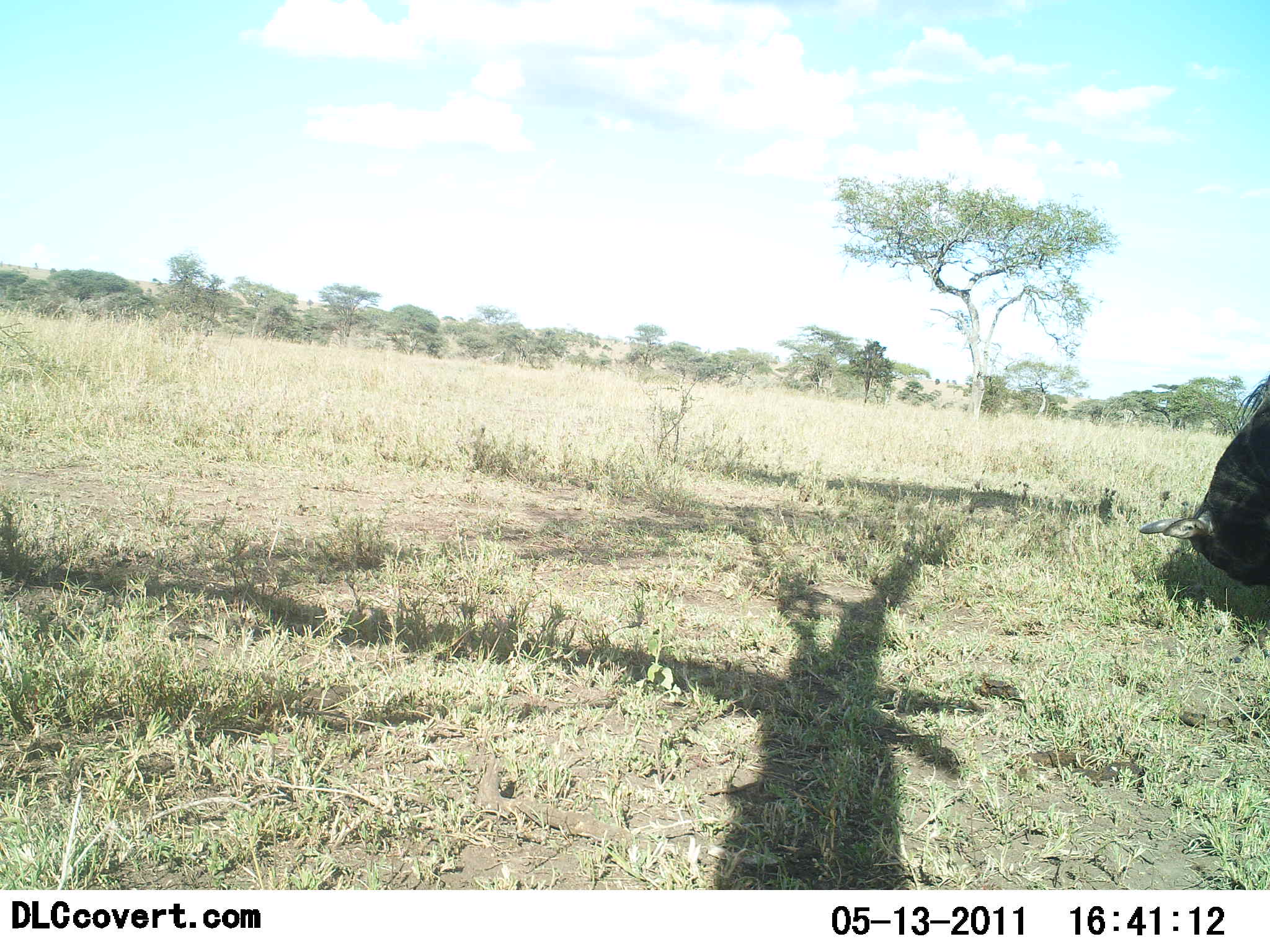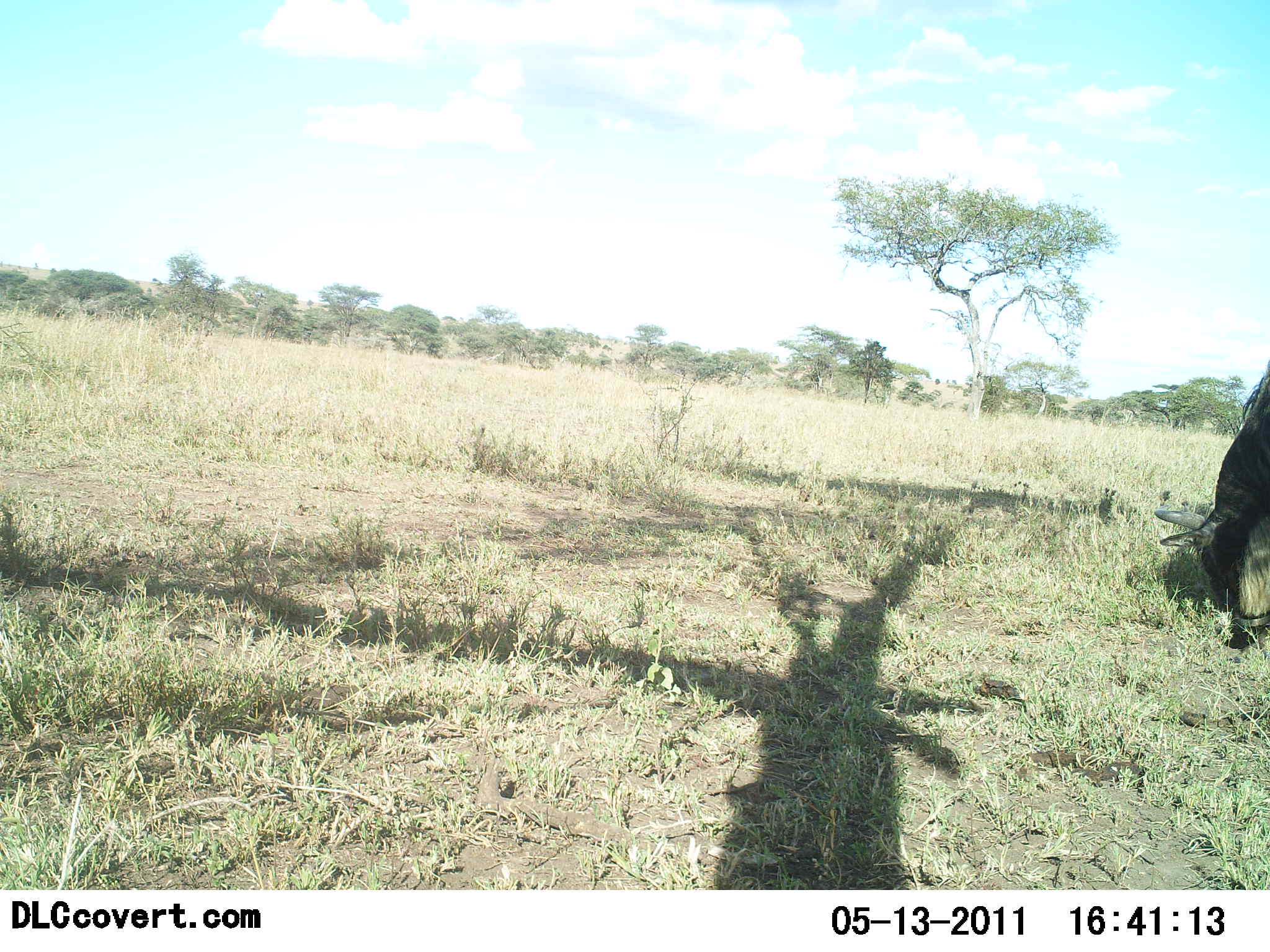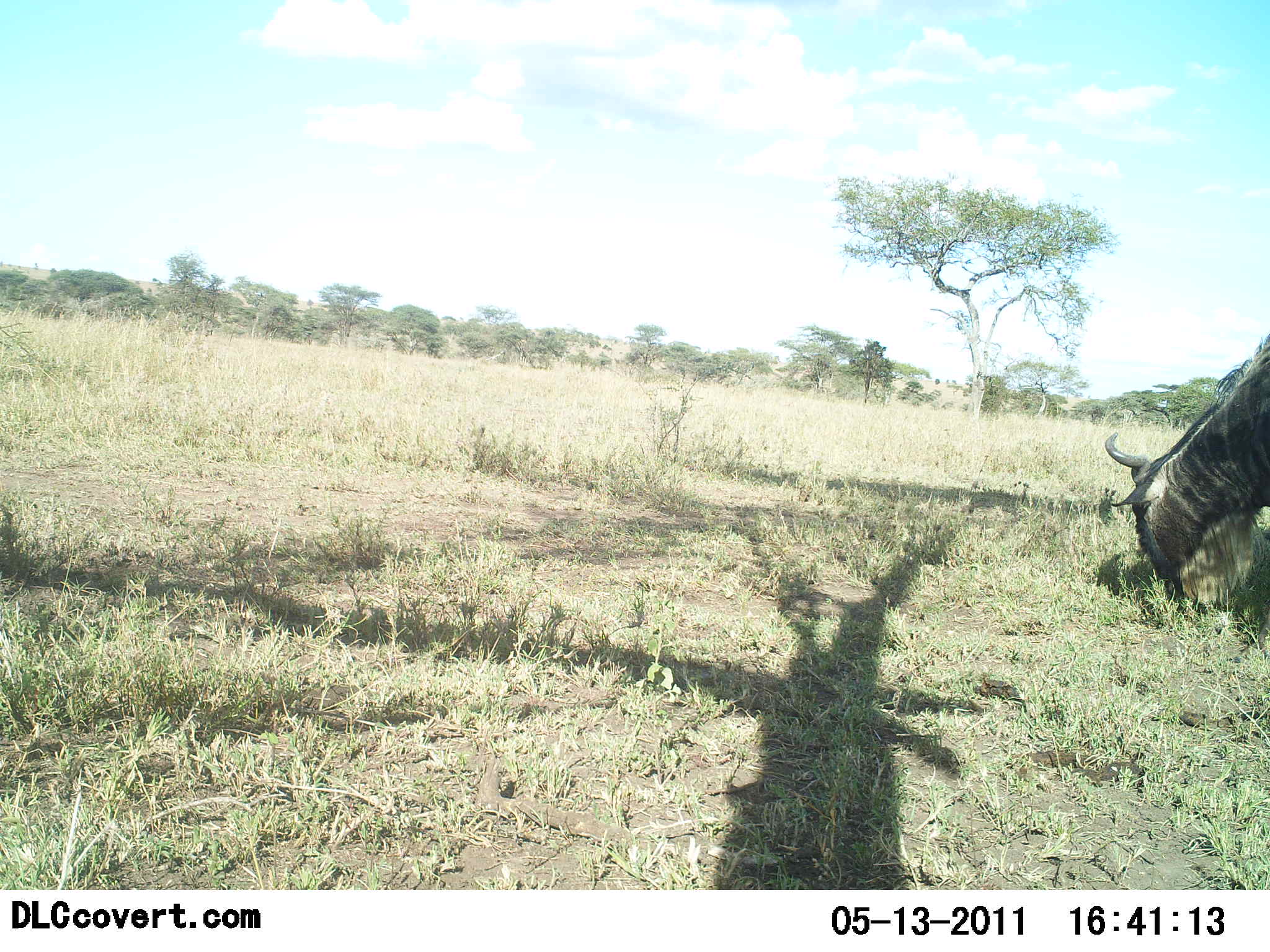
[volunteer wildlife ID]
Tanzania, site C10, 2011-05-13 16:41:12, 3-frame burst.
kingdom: Animalia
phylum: Chordata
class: Mammalia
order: Artiodactyla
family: Bovidae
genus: Connochaetes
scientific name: Connochaetes taurinus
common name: blue wildebeest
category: wildebeest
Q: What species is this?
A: Wildebeest (blue wildebeest) (Connochaetes taurinus).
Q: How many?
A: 1.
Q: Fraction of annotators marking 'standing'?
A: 0%.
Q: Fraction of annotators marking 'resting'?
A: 0%.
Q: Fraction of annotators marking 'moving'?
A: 0%.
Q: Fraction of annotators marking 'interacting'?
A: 0%.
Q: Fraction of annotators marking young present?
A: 0%.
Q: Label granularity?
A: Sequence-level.